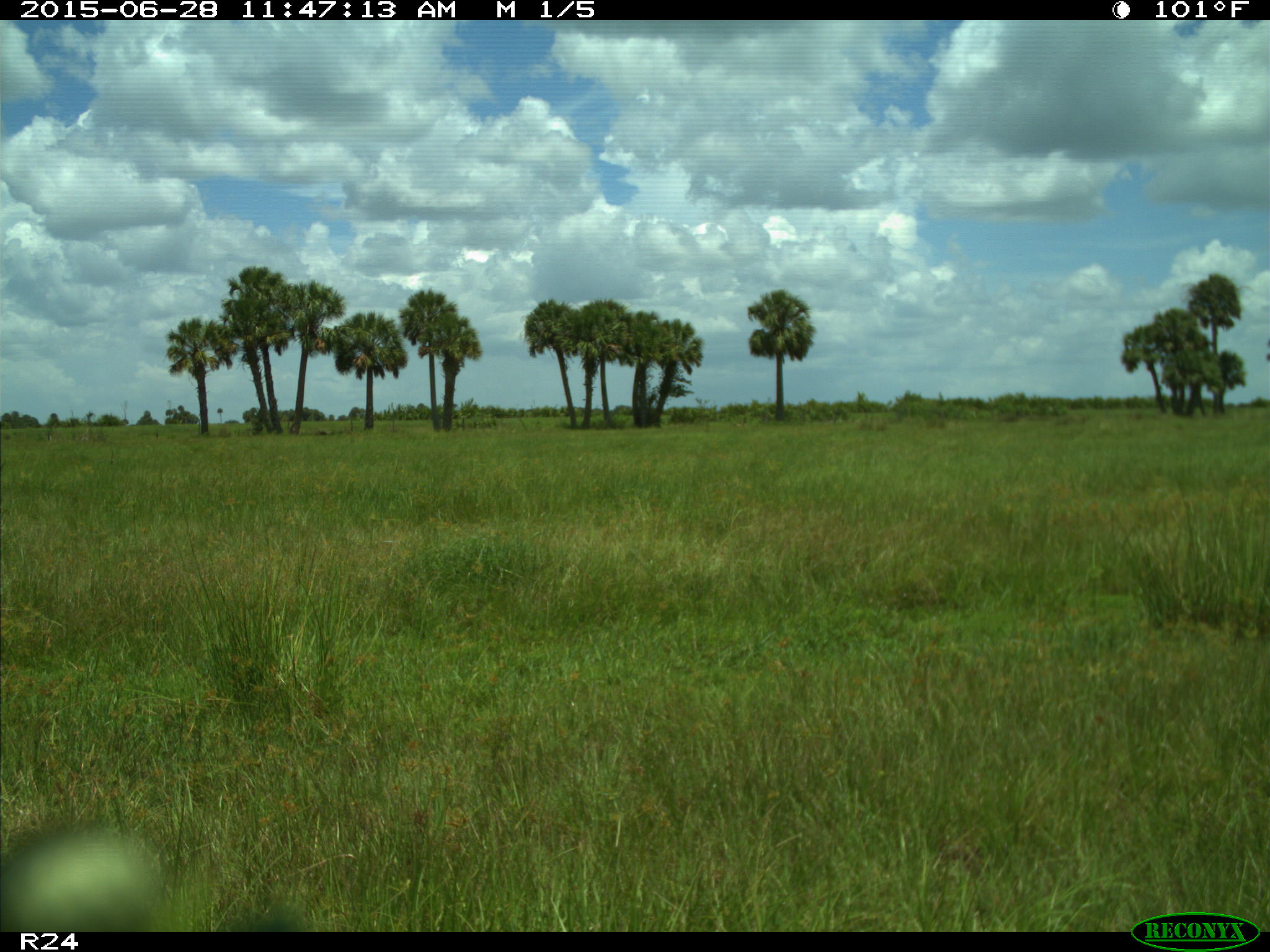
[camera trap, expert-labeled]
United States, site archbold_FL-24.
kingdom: Animalia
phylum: Chordata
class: Mammalia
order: Artiodactyla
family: Bovidae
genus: Bos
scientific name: Bos taurus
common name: domestic cow